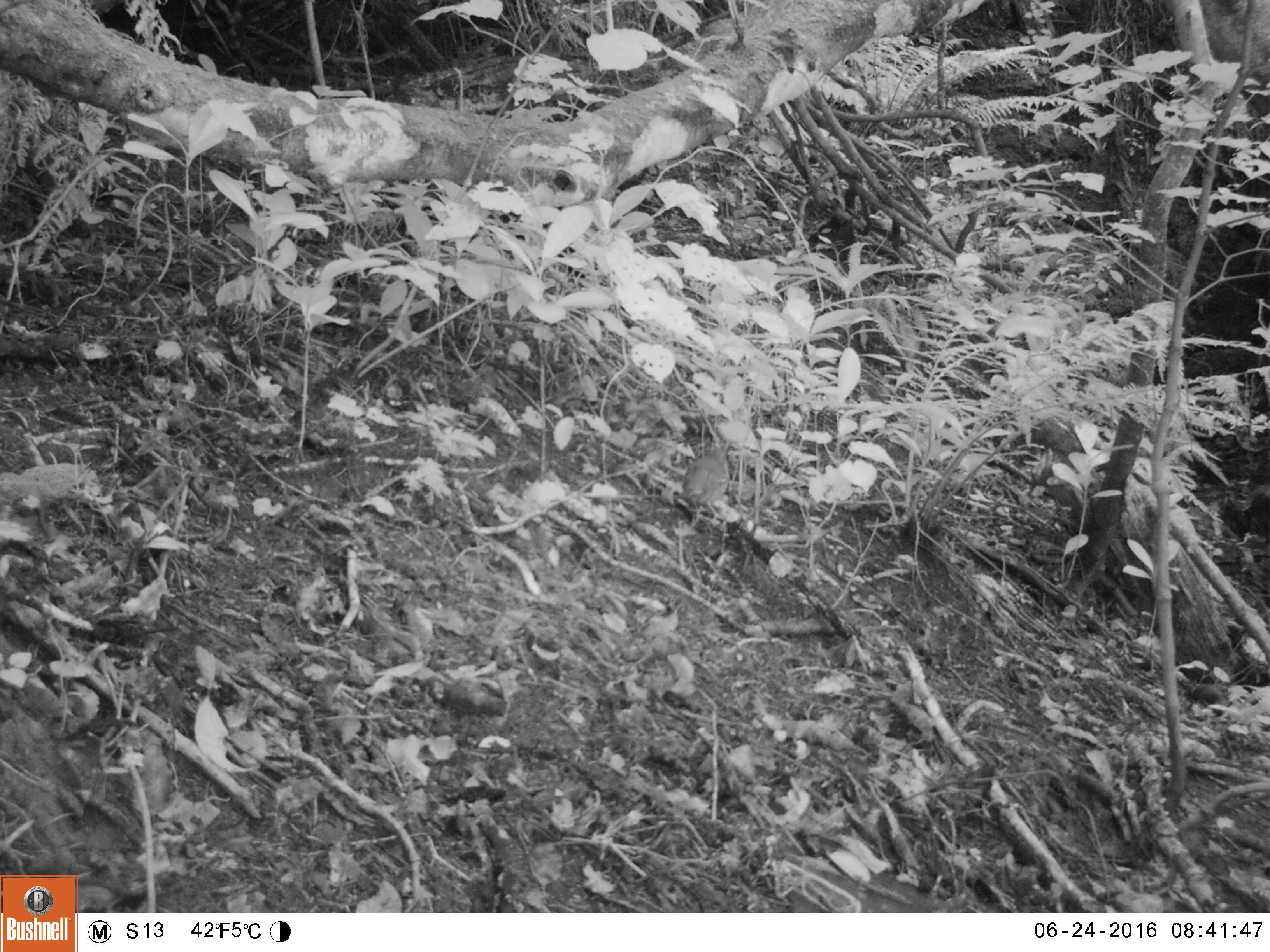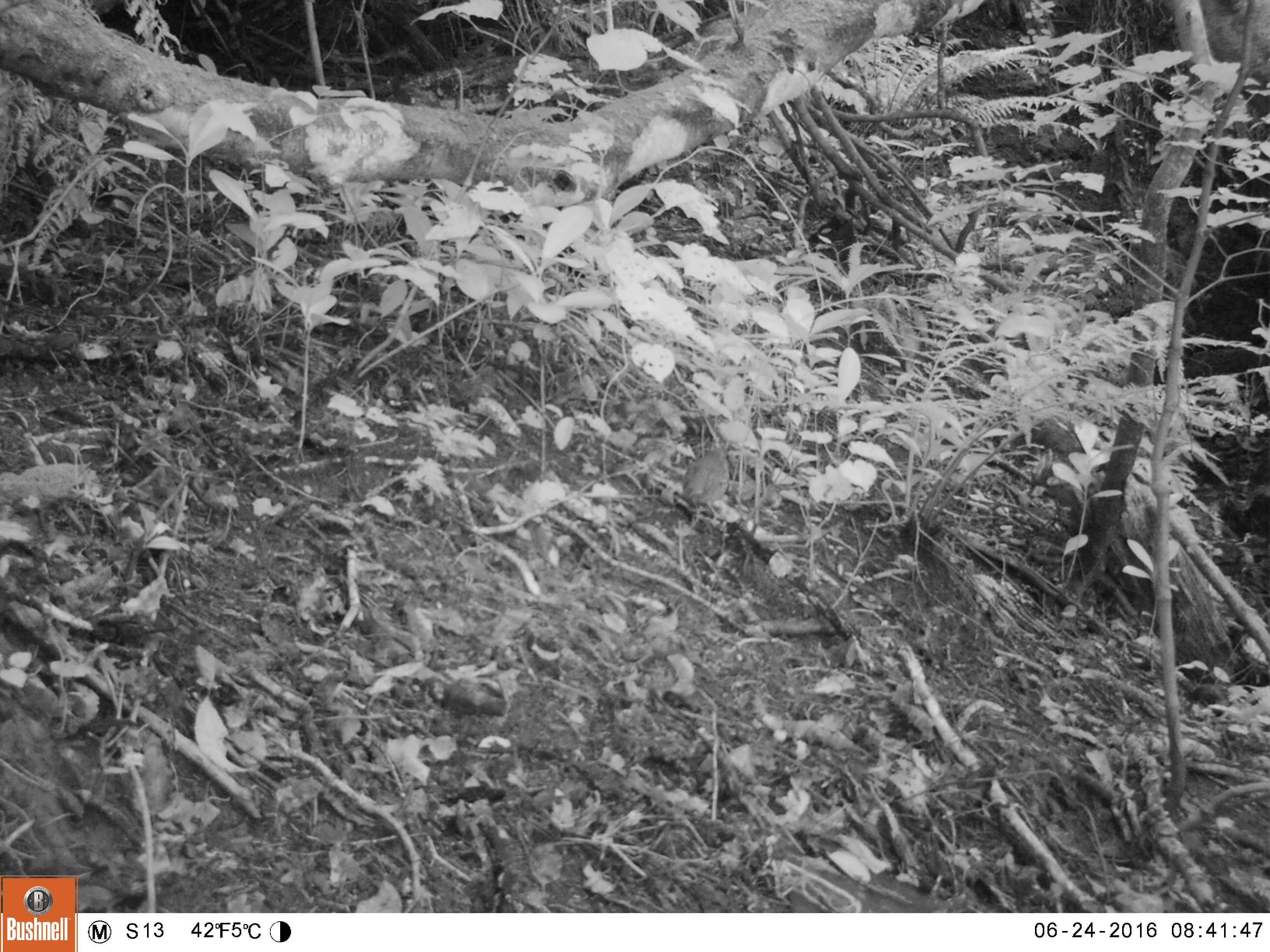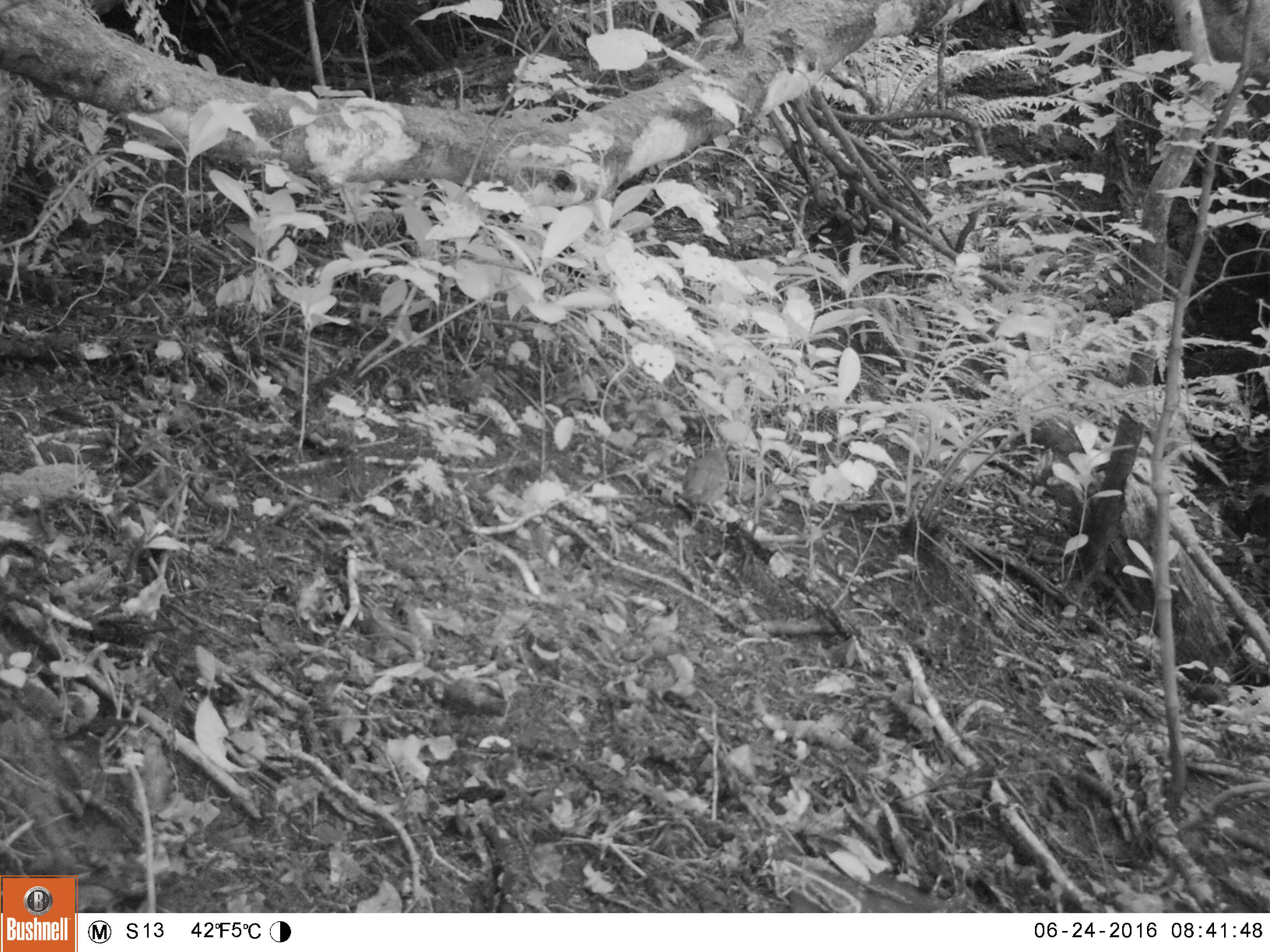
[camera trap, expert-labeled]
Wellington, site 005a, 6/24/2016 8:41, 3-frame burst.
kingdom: Animalia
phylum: Chordata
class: Aves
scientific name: Aves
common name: bird